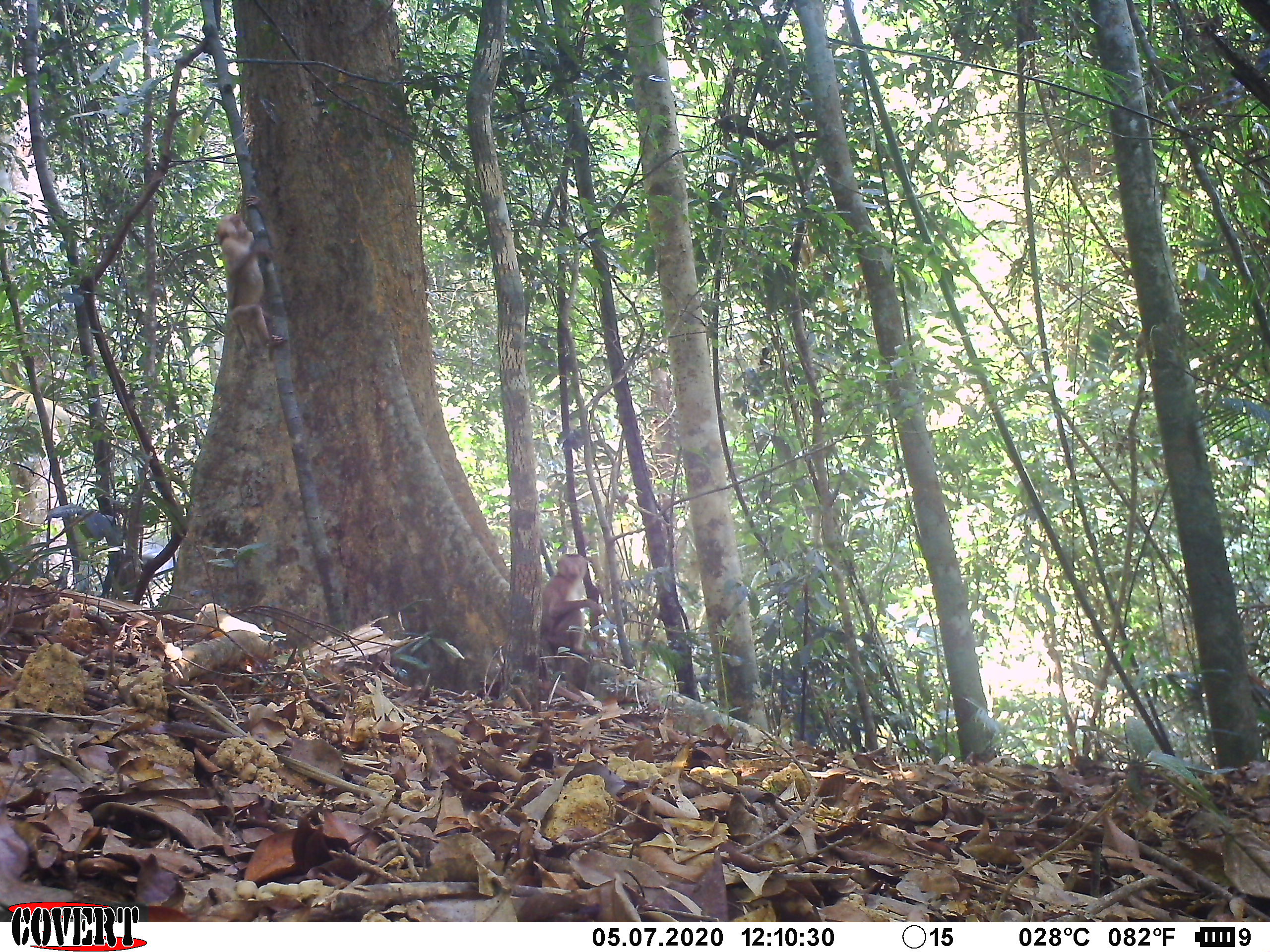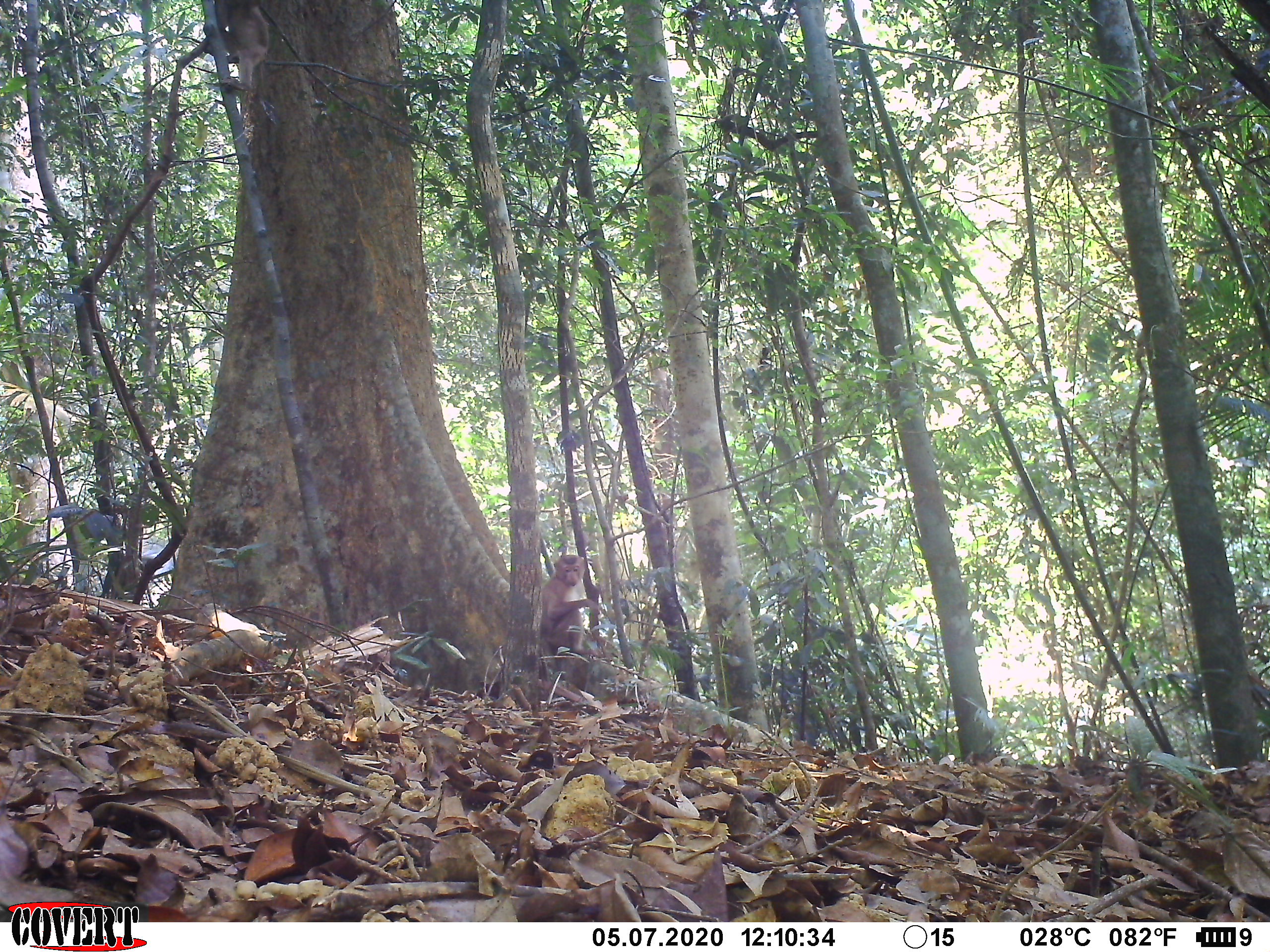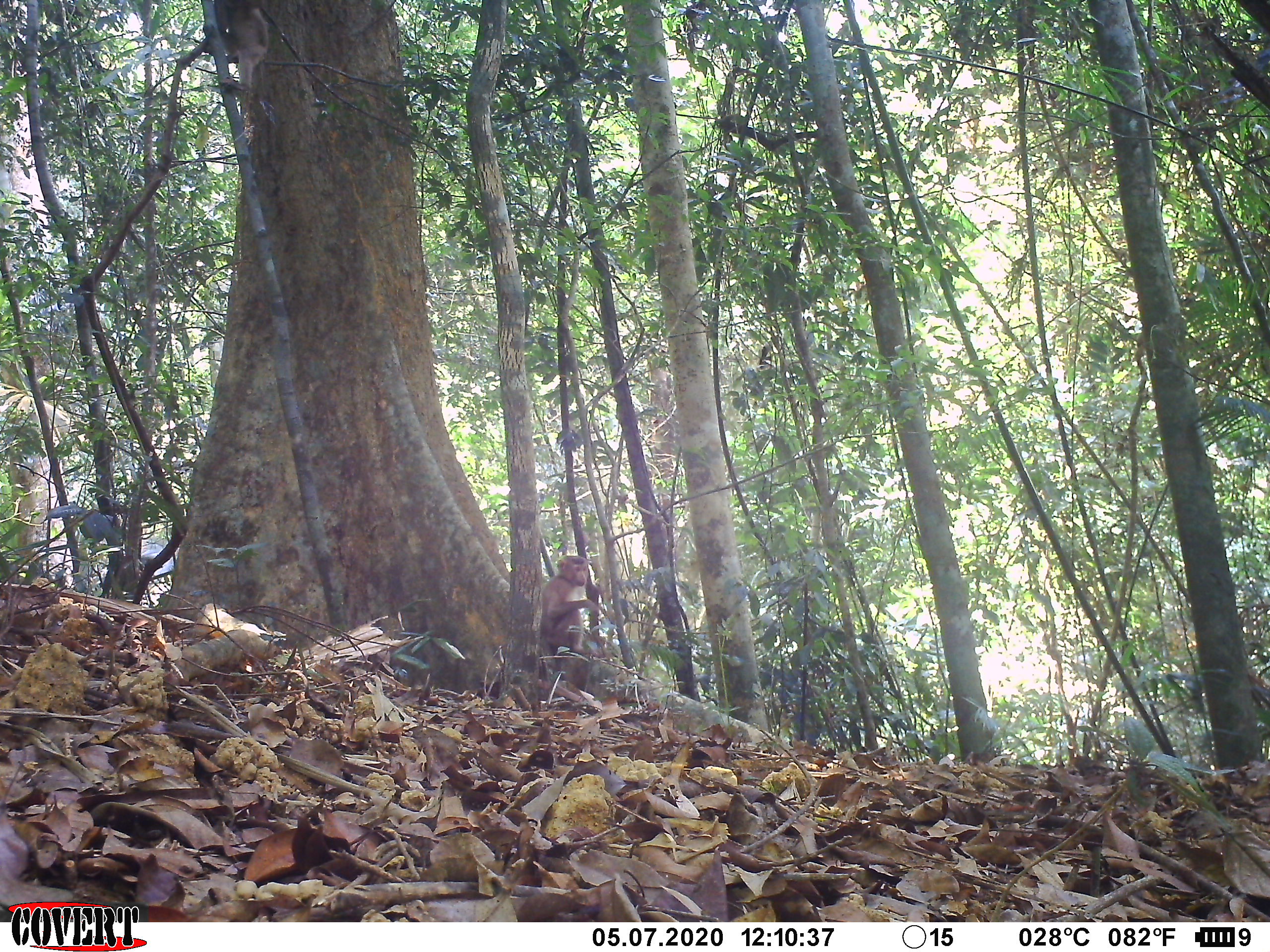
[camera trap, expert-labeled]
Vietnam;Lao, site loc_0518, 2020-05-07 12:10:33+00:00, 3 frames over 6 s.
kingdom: Animalia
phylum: Chordata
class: Mammalia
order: Primates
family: Cercopithecidae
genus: Macaca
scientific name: Macaca nemestrina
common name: pig-tailed macaque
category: pig tailed macaque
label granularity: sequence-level